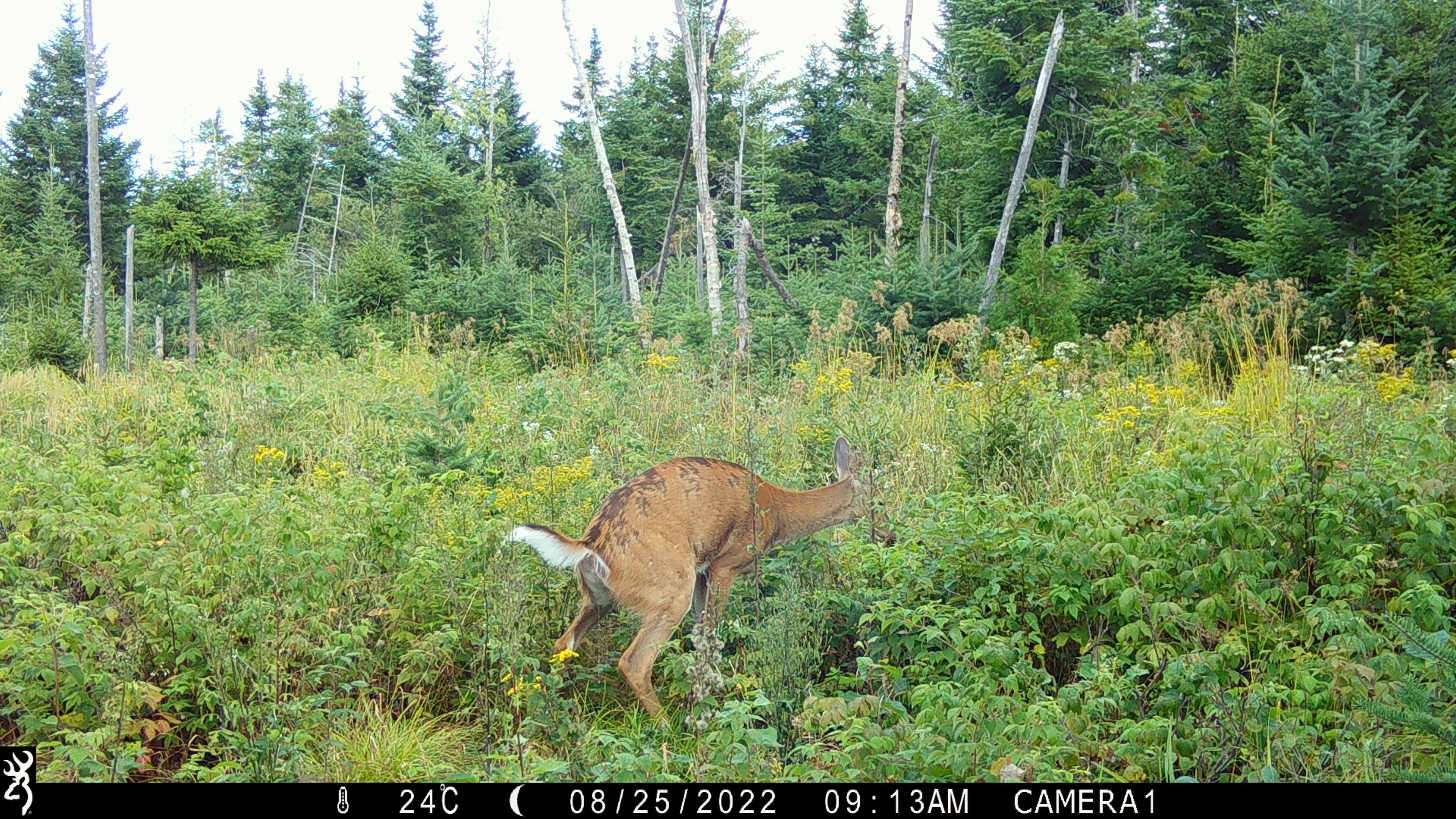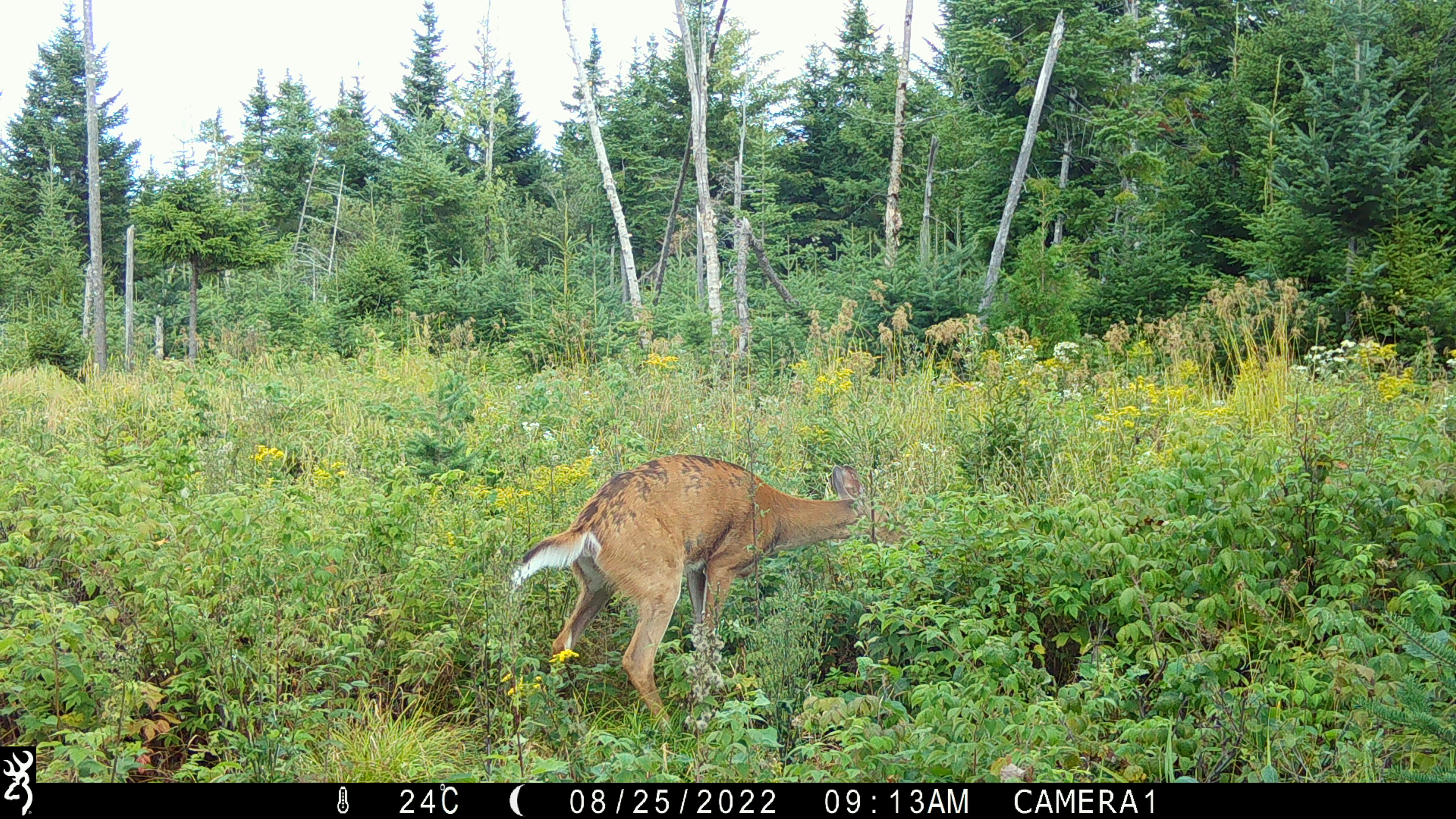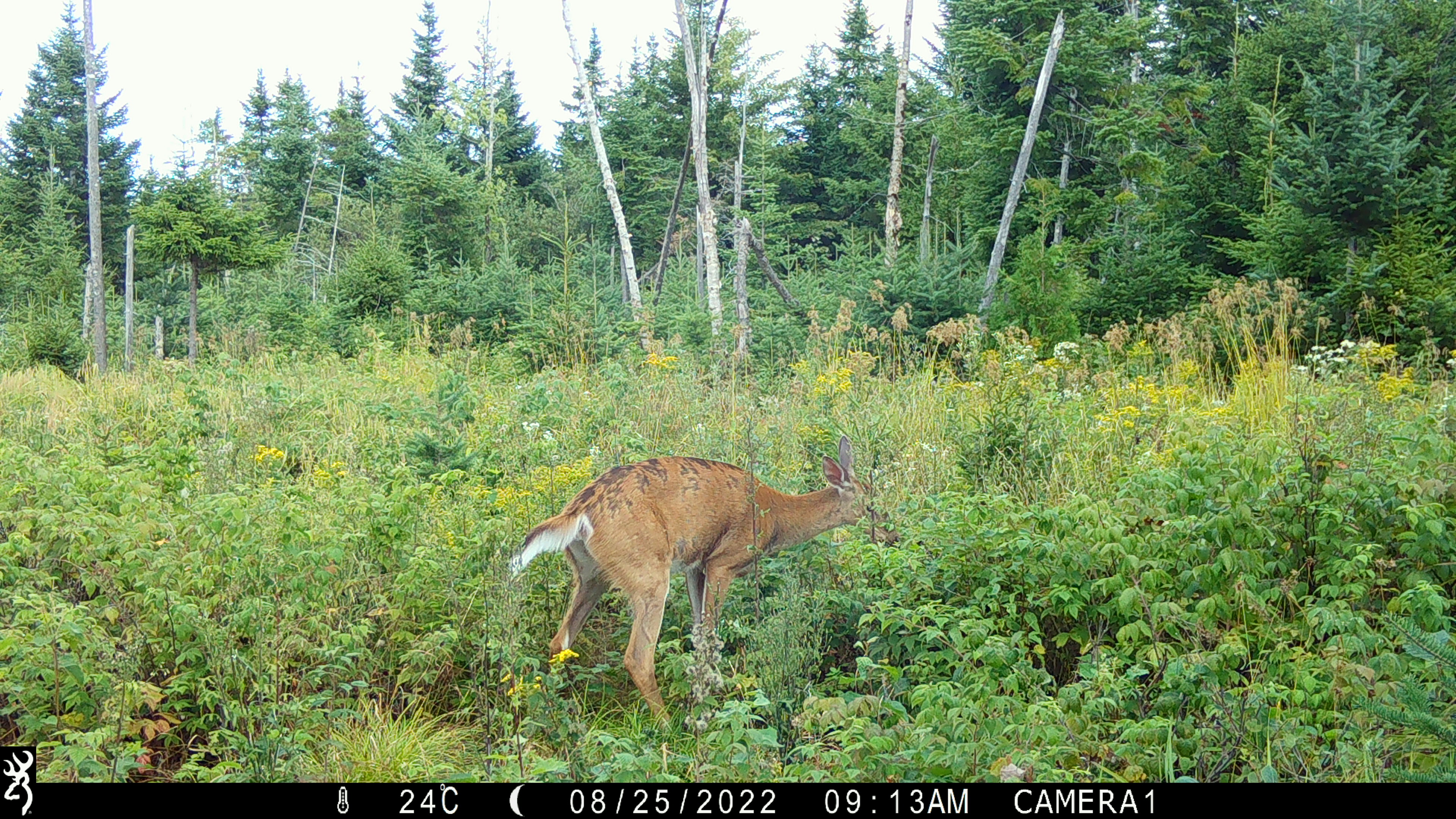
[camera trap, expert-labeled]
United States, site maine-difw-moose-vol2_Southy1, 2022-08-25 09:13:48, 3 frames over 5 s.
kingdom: Animalia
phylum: Chordata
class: Mammalia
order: Artiodactyla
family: Cervidae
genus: Odocoileus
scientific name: Odocoileus virginianus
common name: white-tailed deer